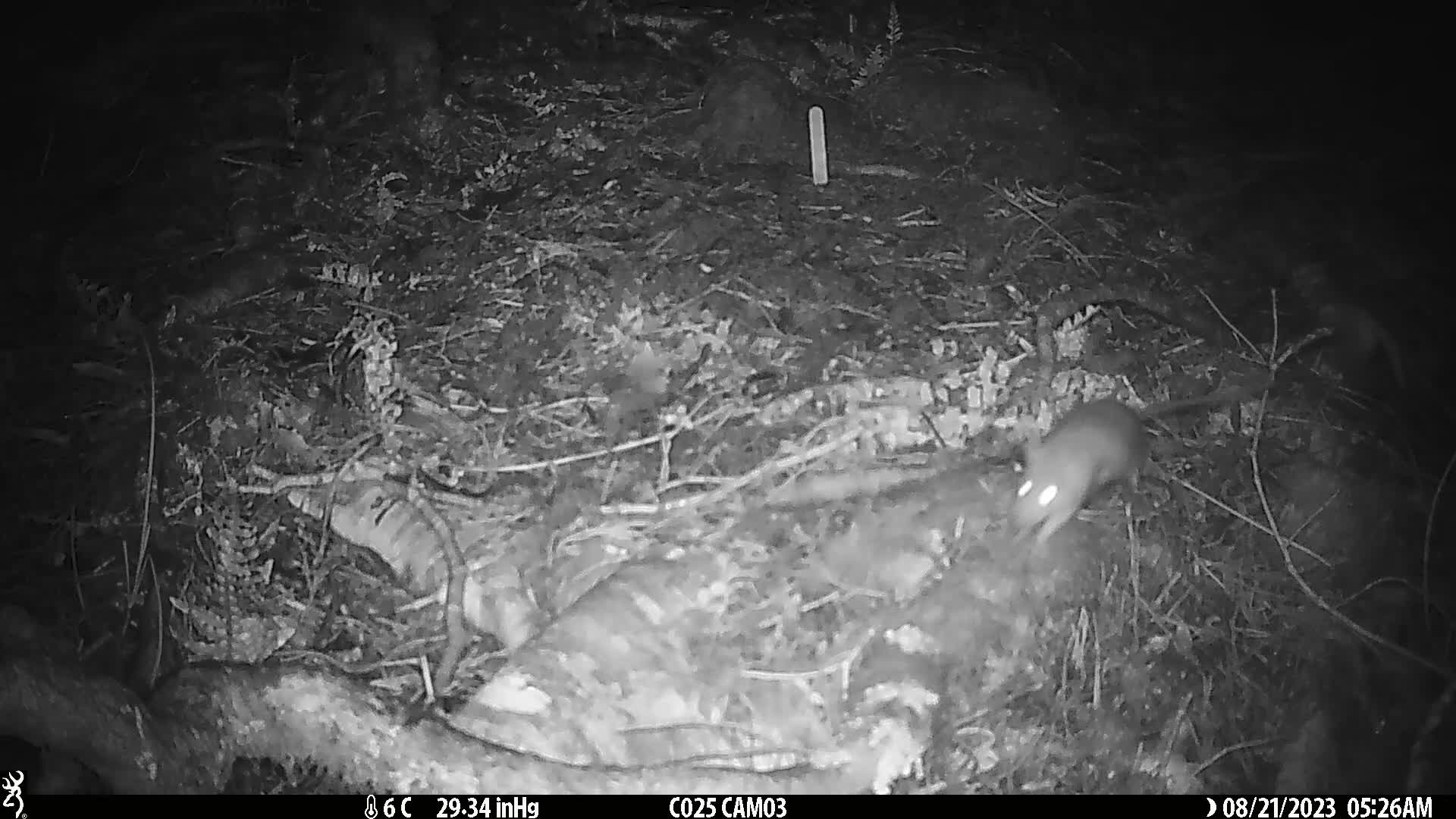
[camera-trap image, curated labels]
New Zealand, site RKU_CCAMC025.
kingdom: Animalia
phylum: Chordata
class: Mammalia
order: Rodentia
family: Muridae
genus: Rattus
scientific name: Rattus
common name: rat